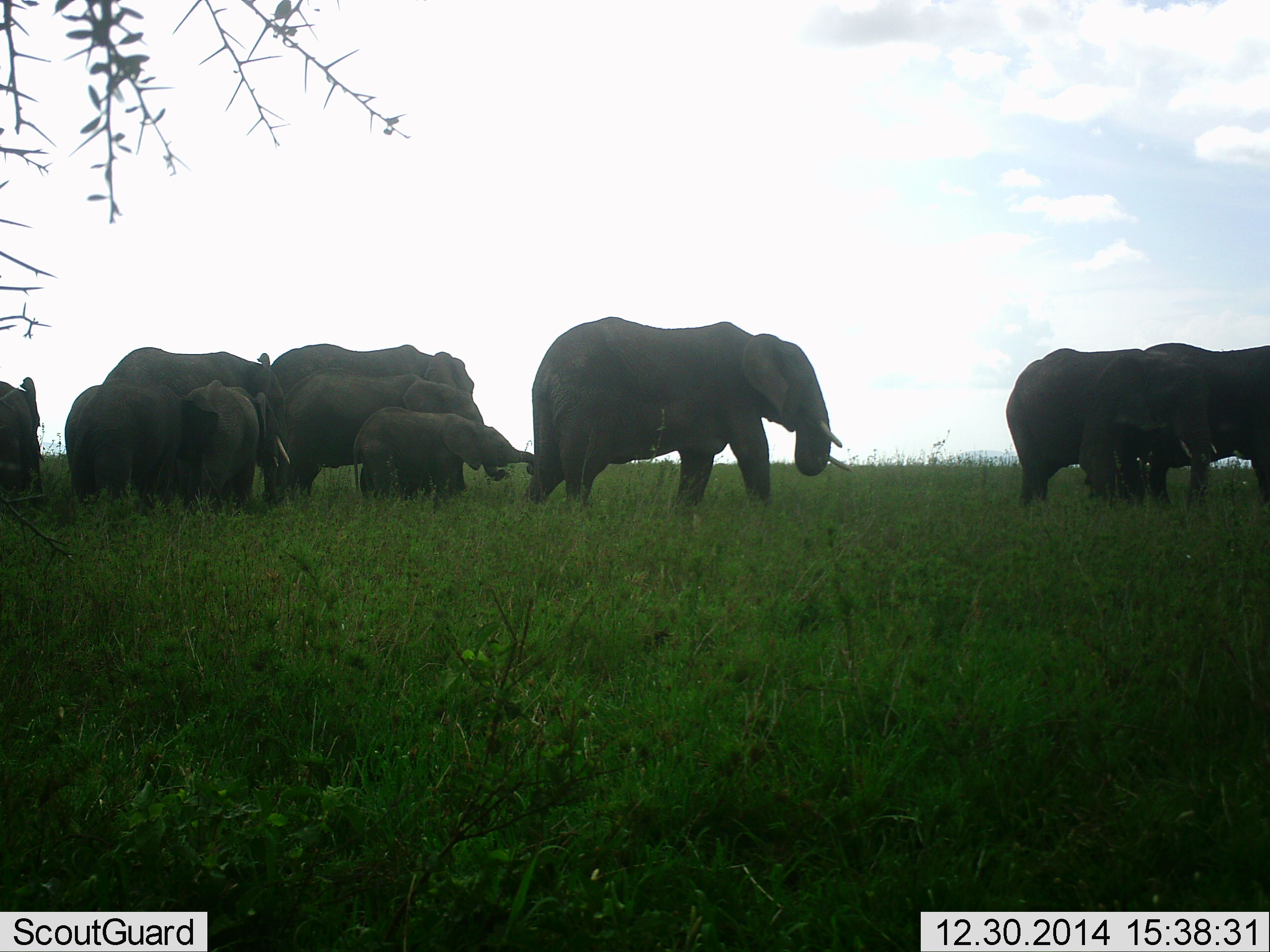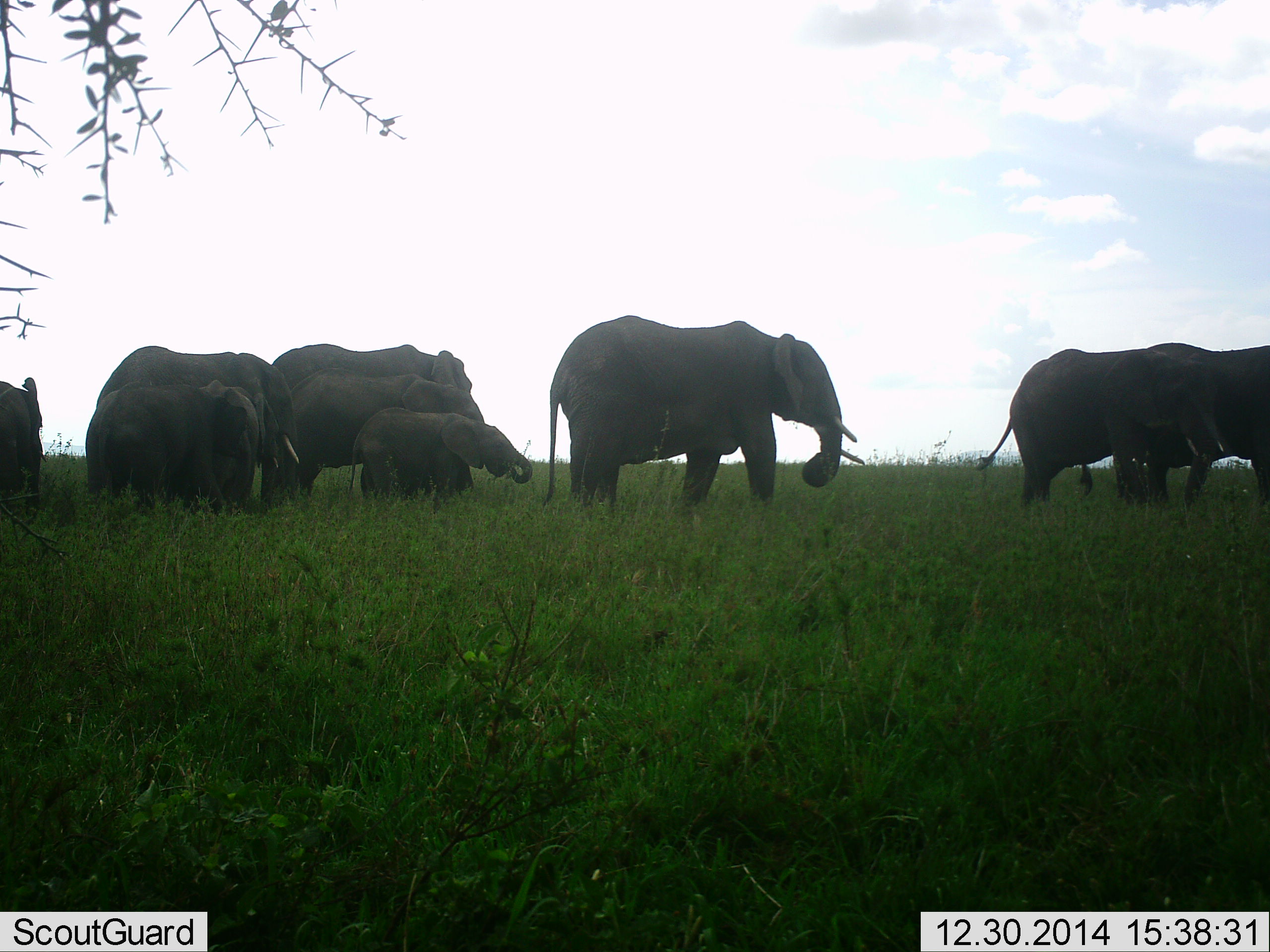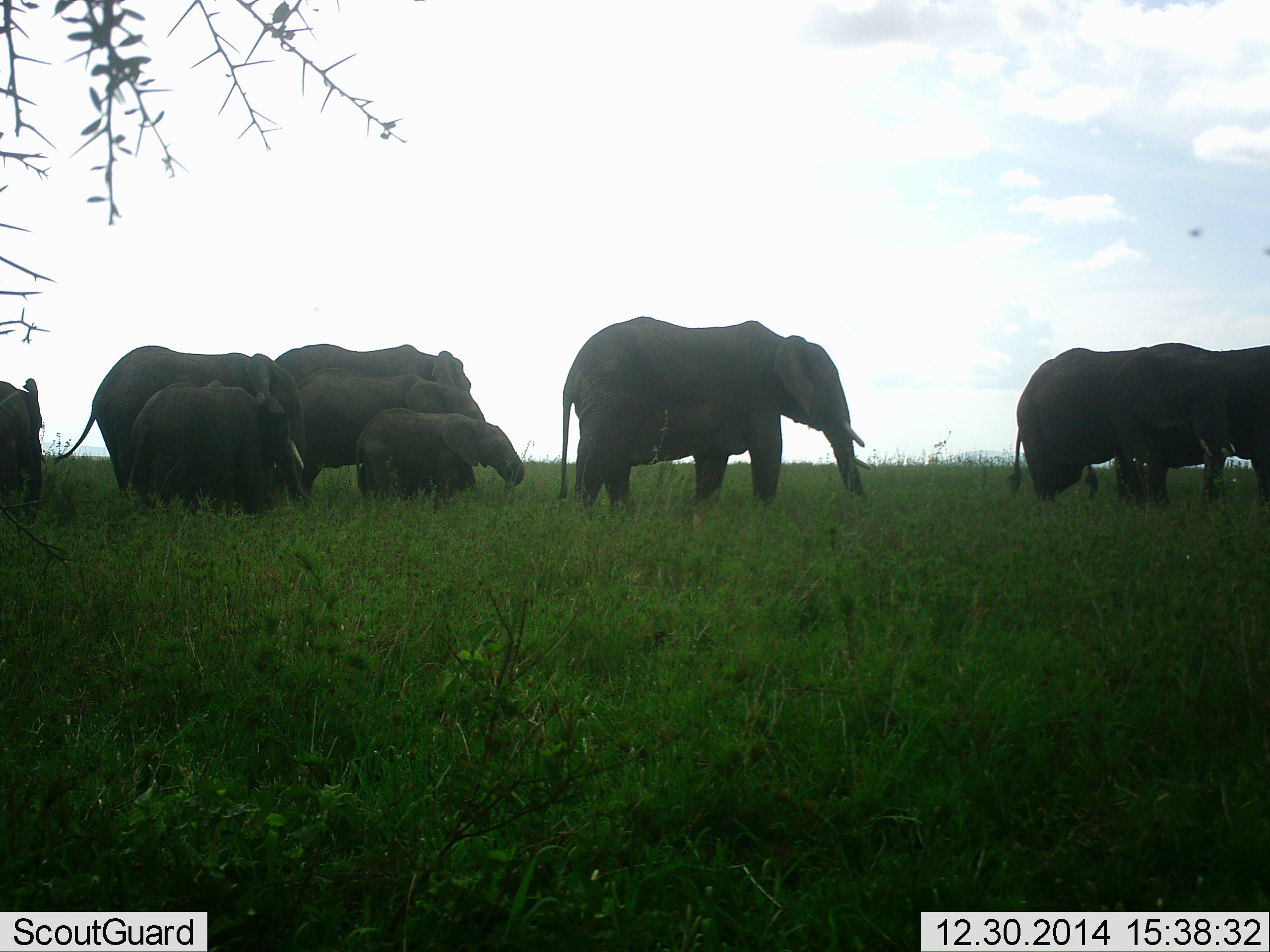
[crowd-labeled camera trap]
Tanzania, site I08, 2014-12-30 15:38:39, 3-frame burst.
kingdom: Animalia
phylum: Chordata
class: Mammalia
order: Proboscidea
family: Elephantidae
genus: Loxodonta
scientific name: Loxodonta africana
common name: african bush elephant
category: elephant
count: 9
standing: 70%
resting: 10%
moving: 70%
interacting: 0%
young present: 90%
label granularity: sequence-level